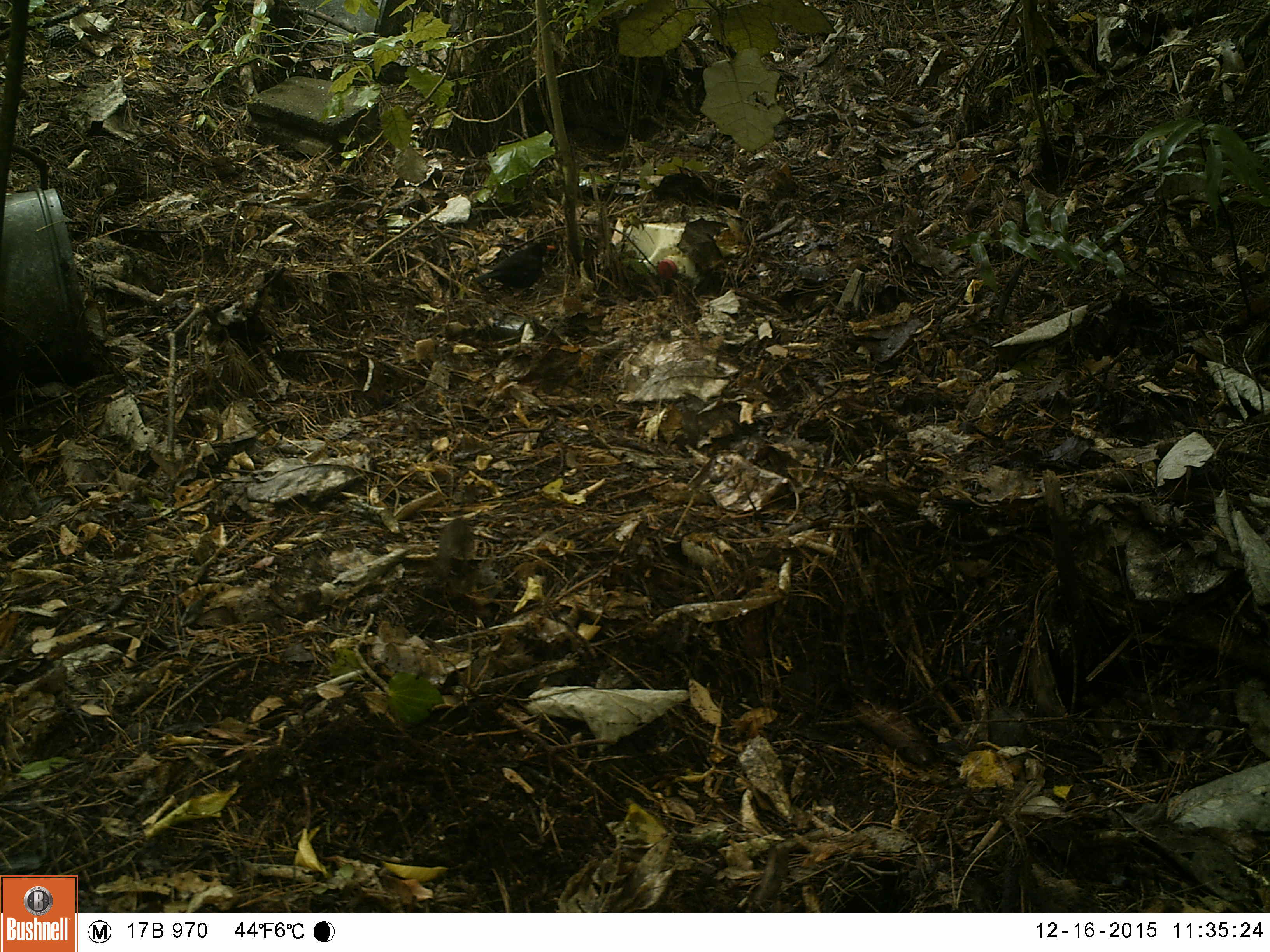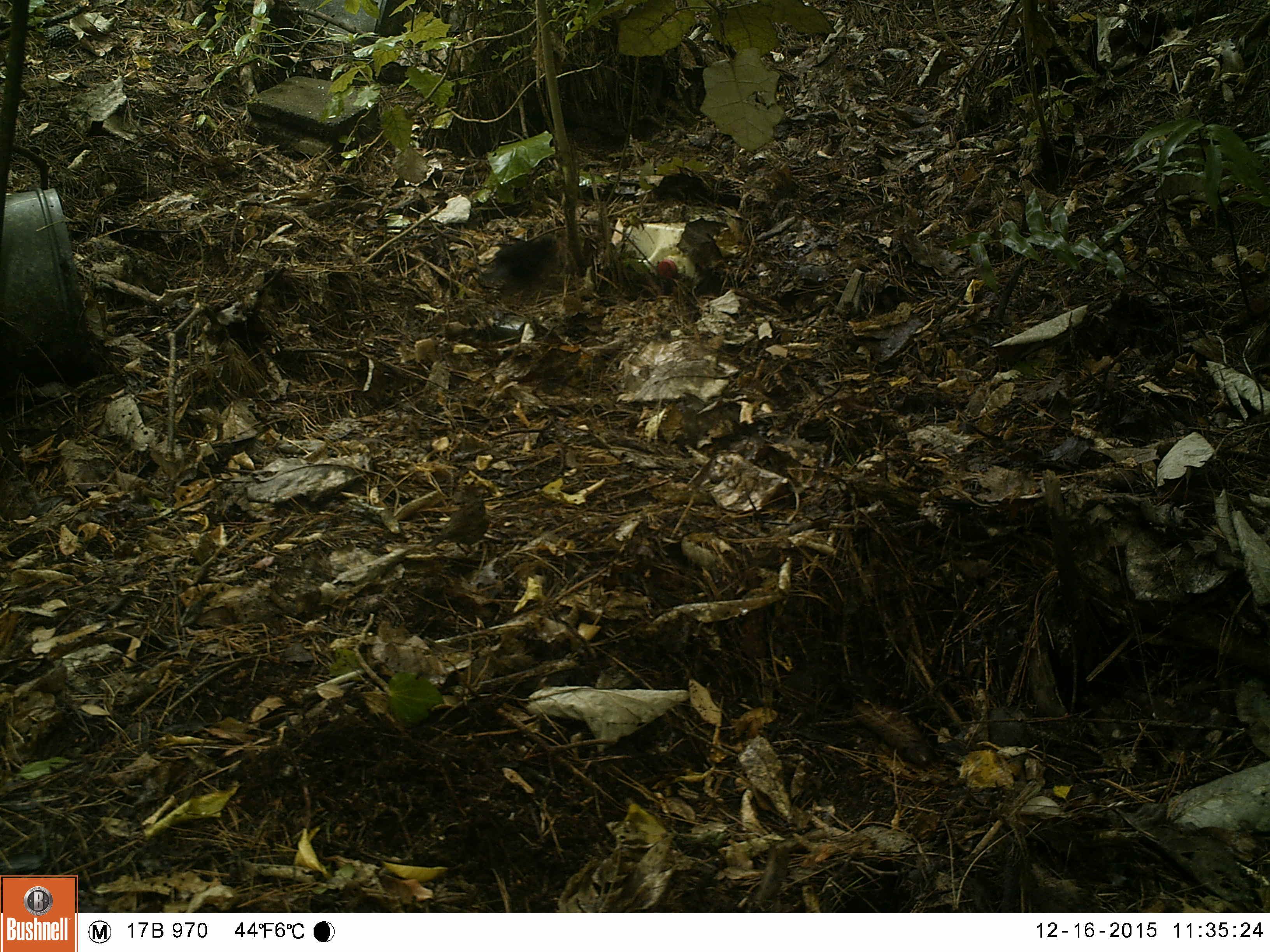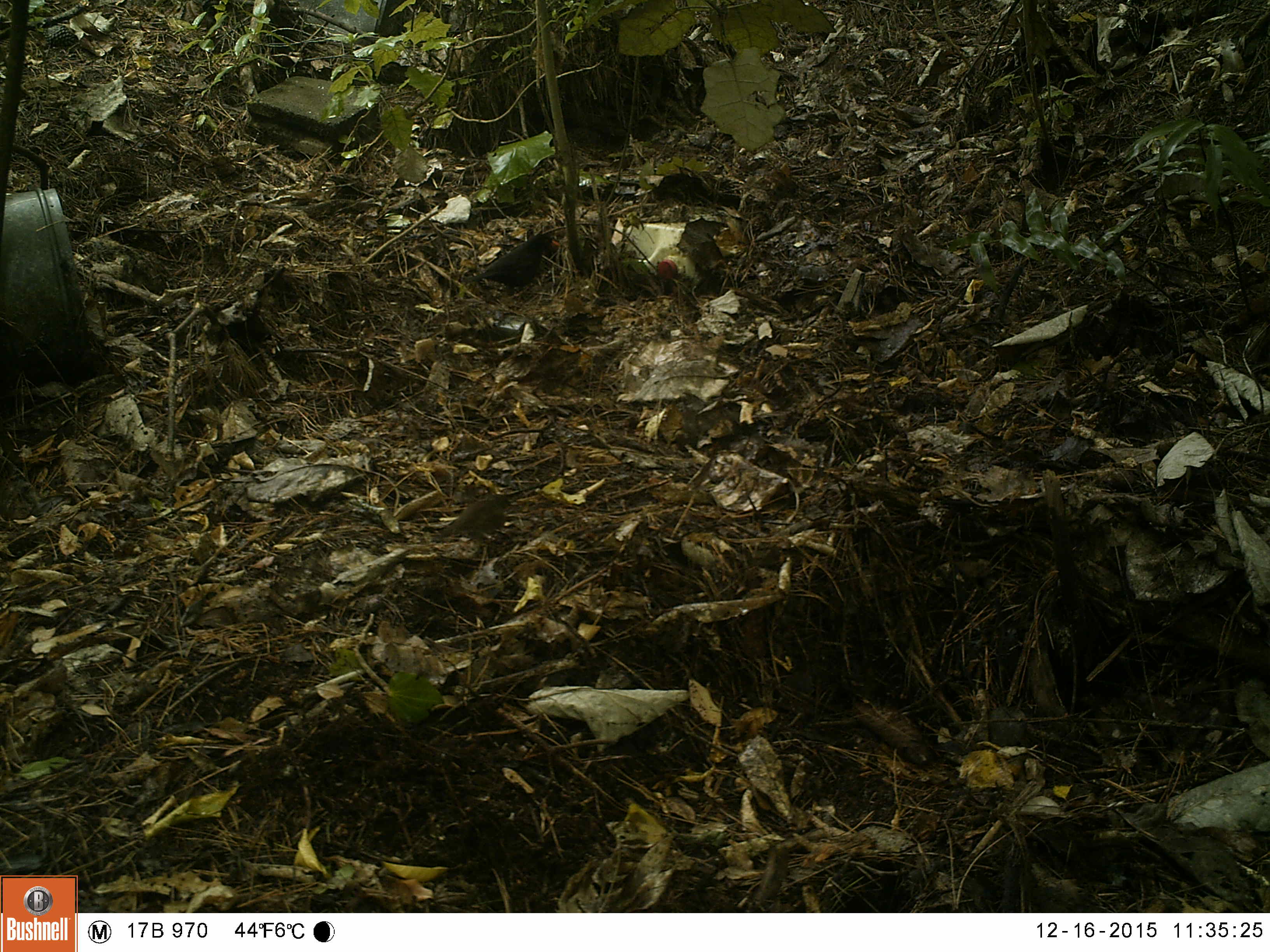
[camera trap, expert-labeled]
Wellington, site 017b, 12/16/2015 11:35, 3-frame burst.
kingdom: Animalia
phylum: Chordata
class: Aves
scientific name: Aves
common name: bird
Bird (Aves).